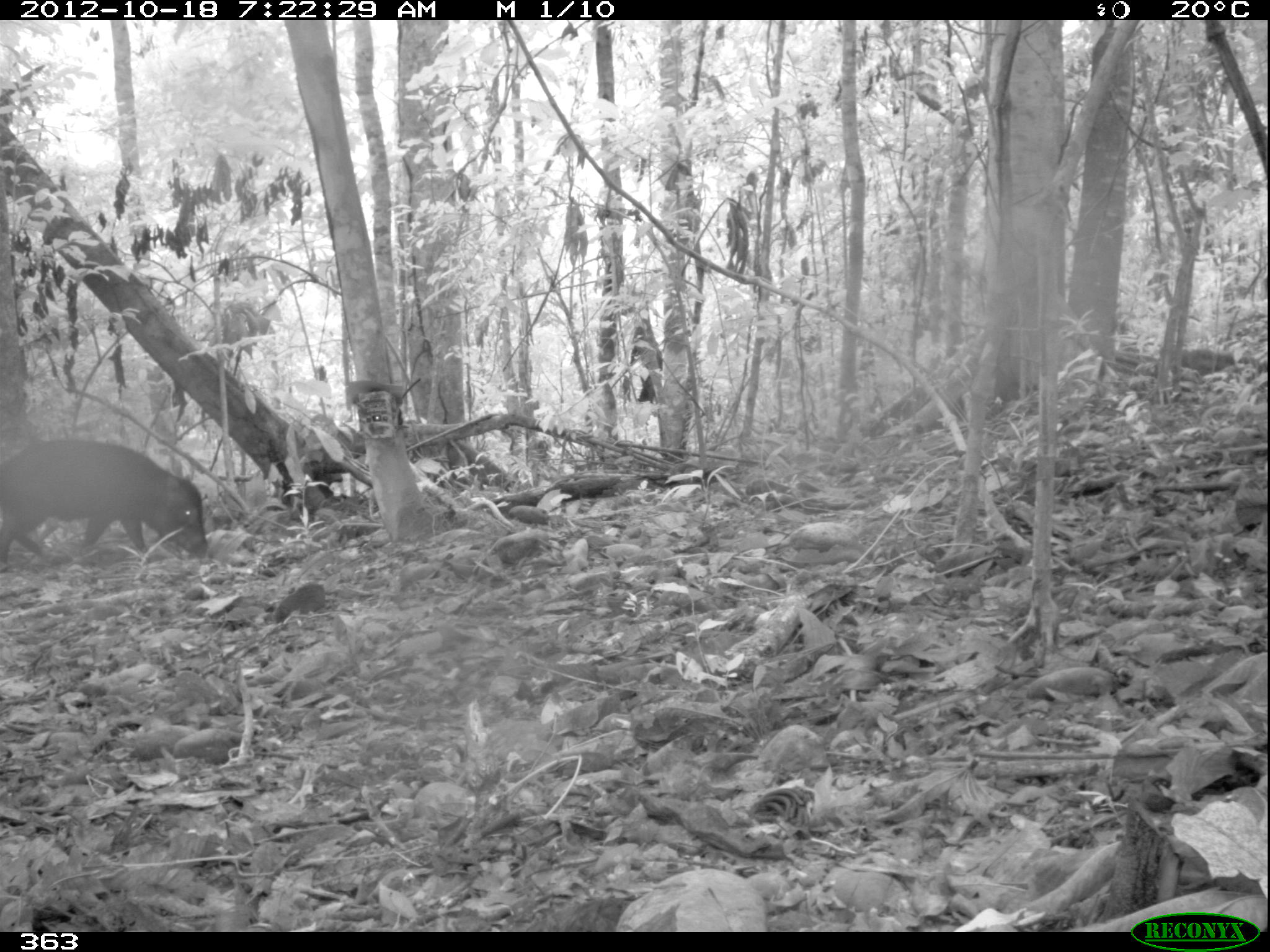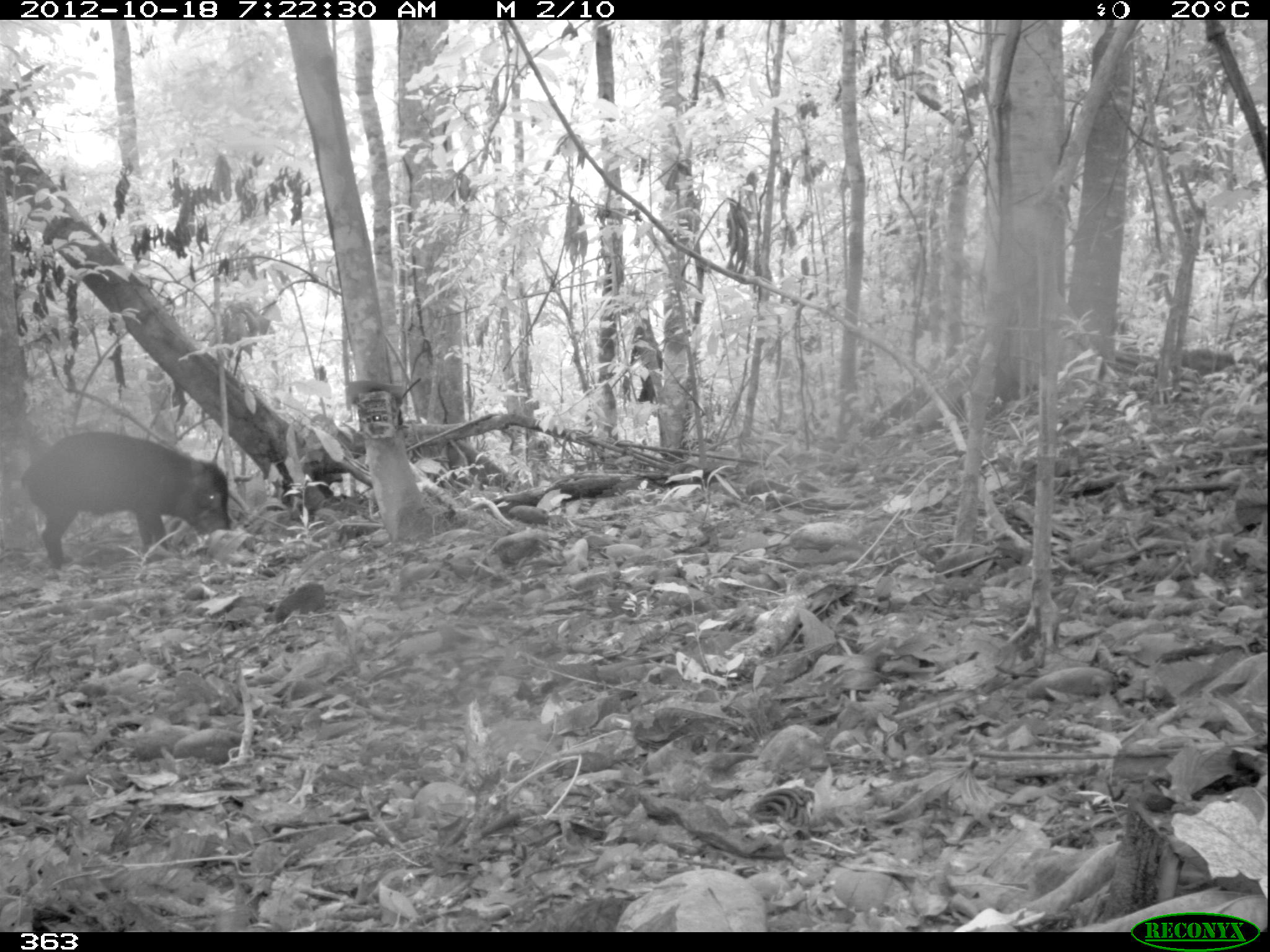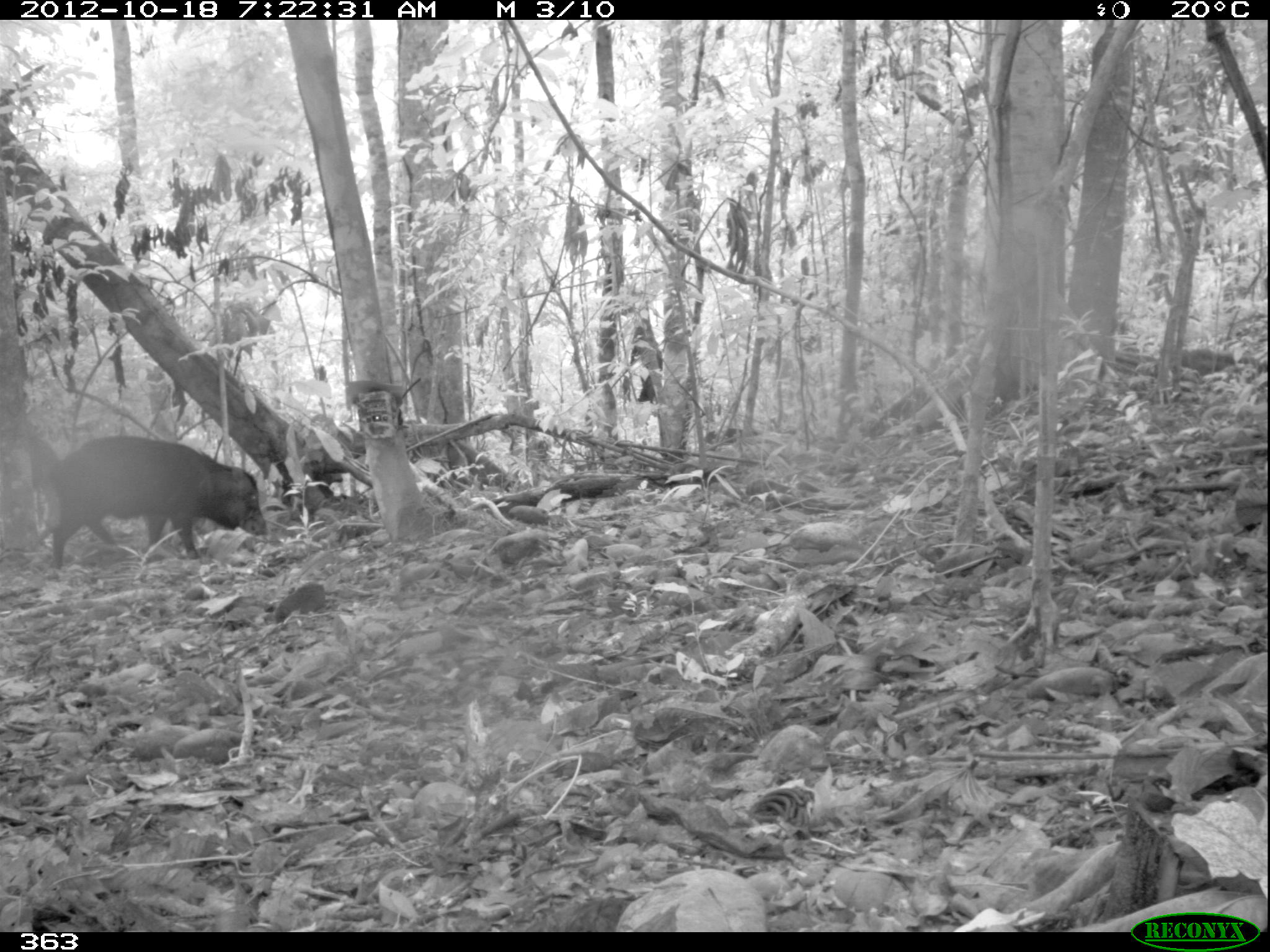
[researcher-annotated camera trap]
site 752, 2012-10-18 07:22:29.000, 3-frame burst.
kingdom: Animalia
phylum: Chordata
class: Mammalia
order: Artiodactyla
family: Tayassuidae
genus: Tayassu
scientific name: Tayassu pecari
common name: white-lipped peccary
Tayassu pecari (white-lipped peccary).